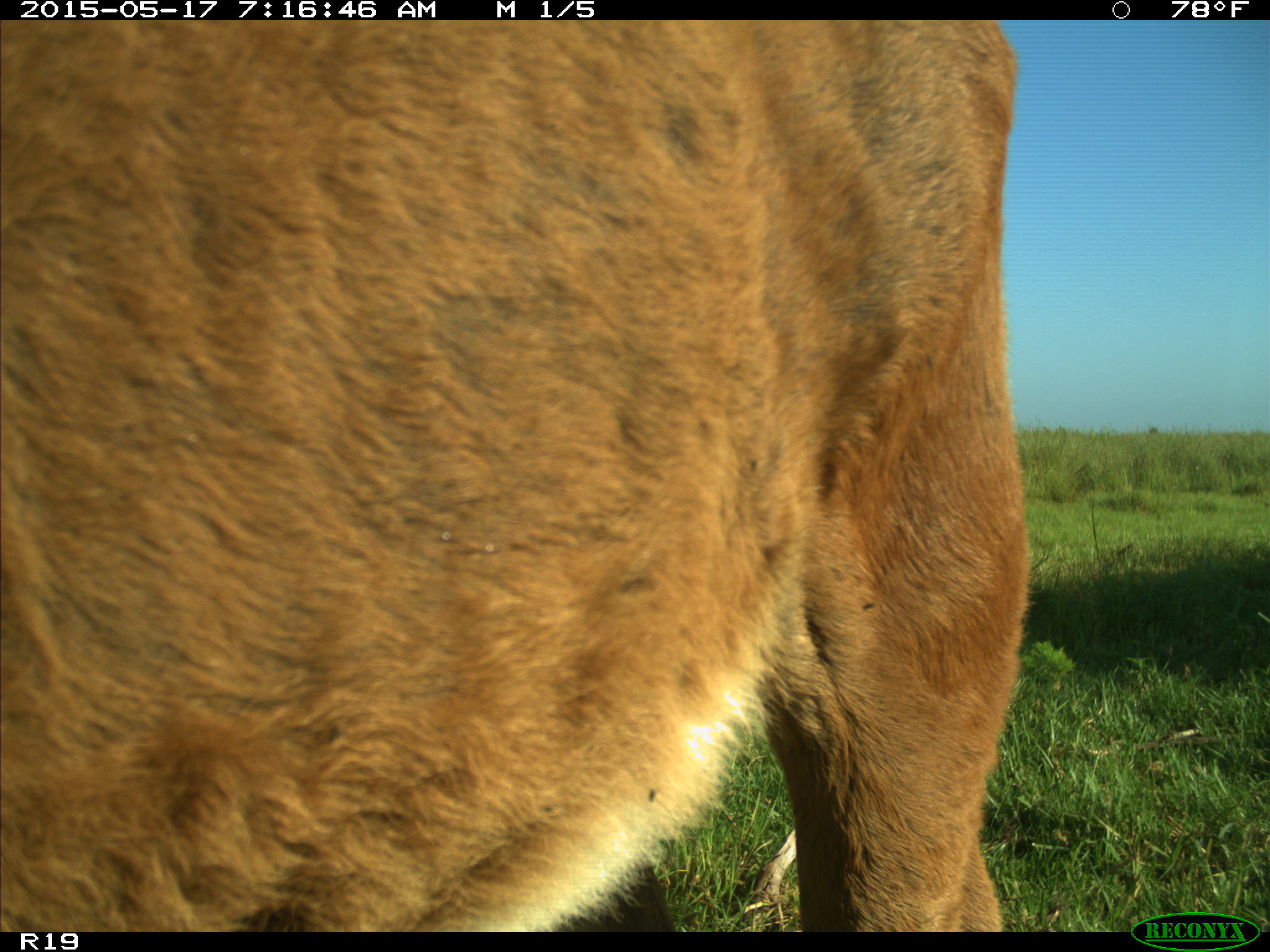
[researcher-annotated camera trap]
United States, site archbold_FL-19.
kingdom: Animalia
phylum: Chordata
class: Mammalia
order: Artiodactyla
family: Bovidae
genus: Bos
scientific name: Bos taurus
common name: domestic cow